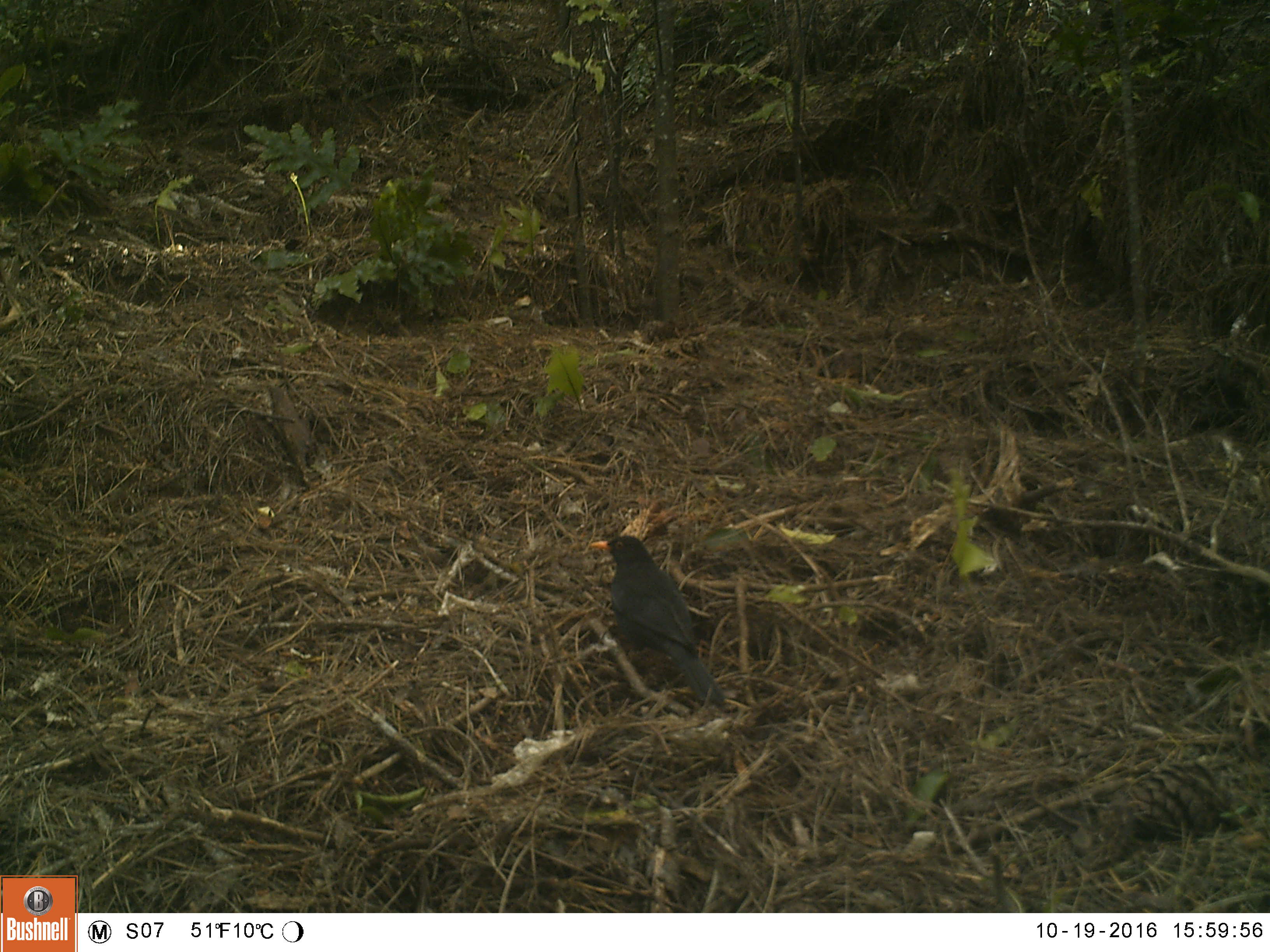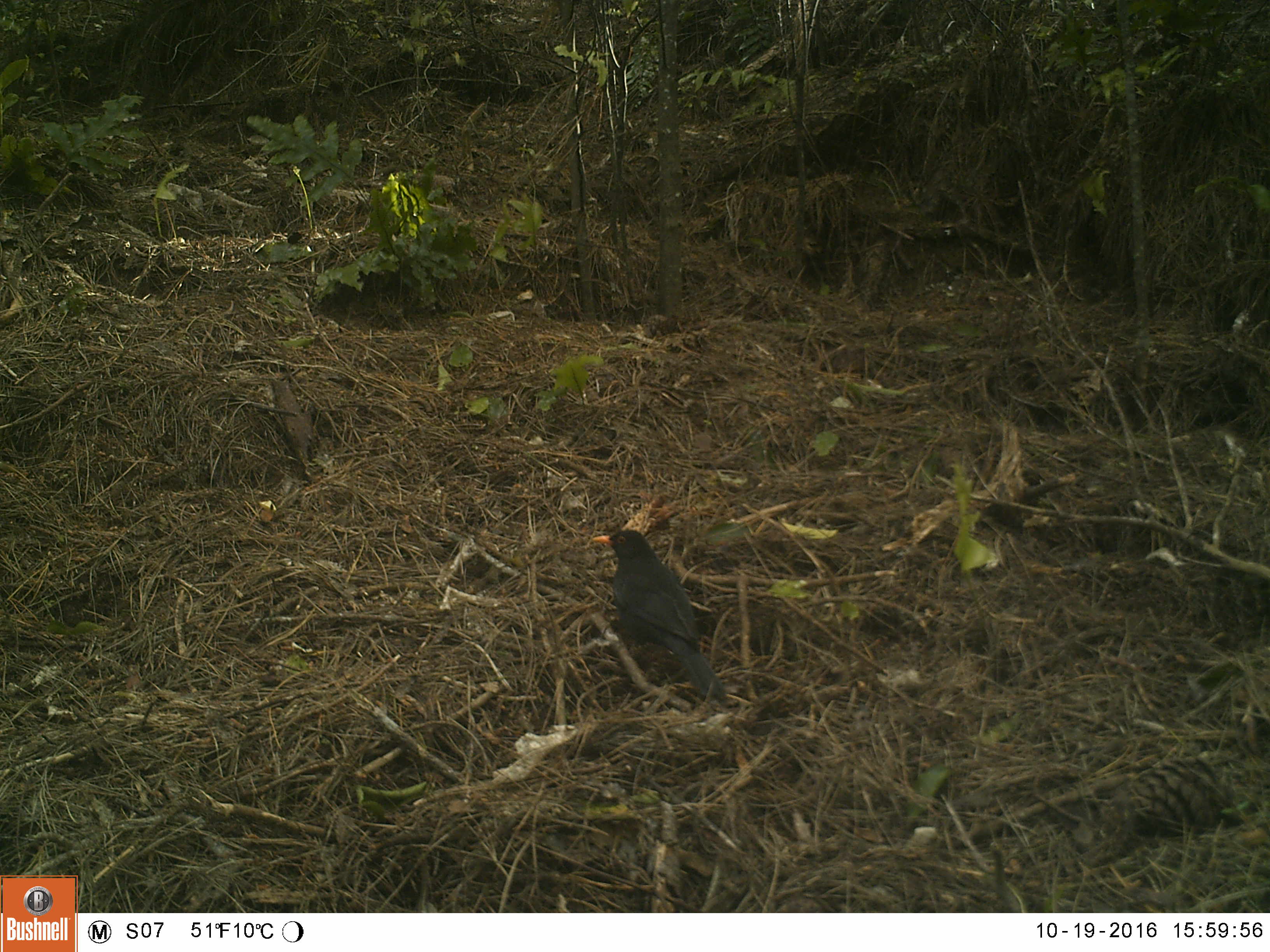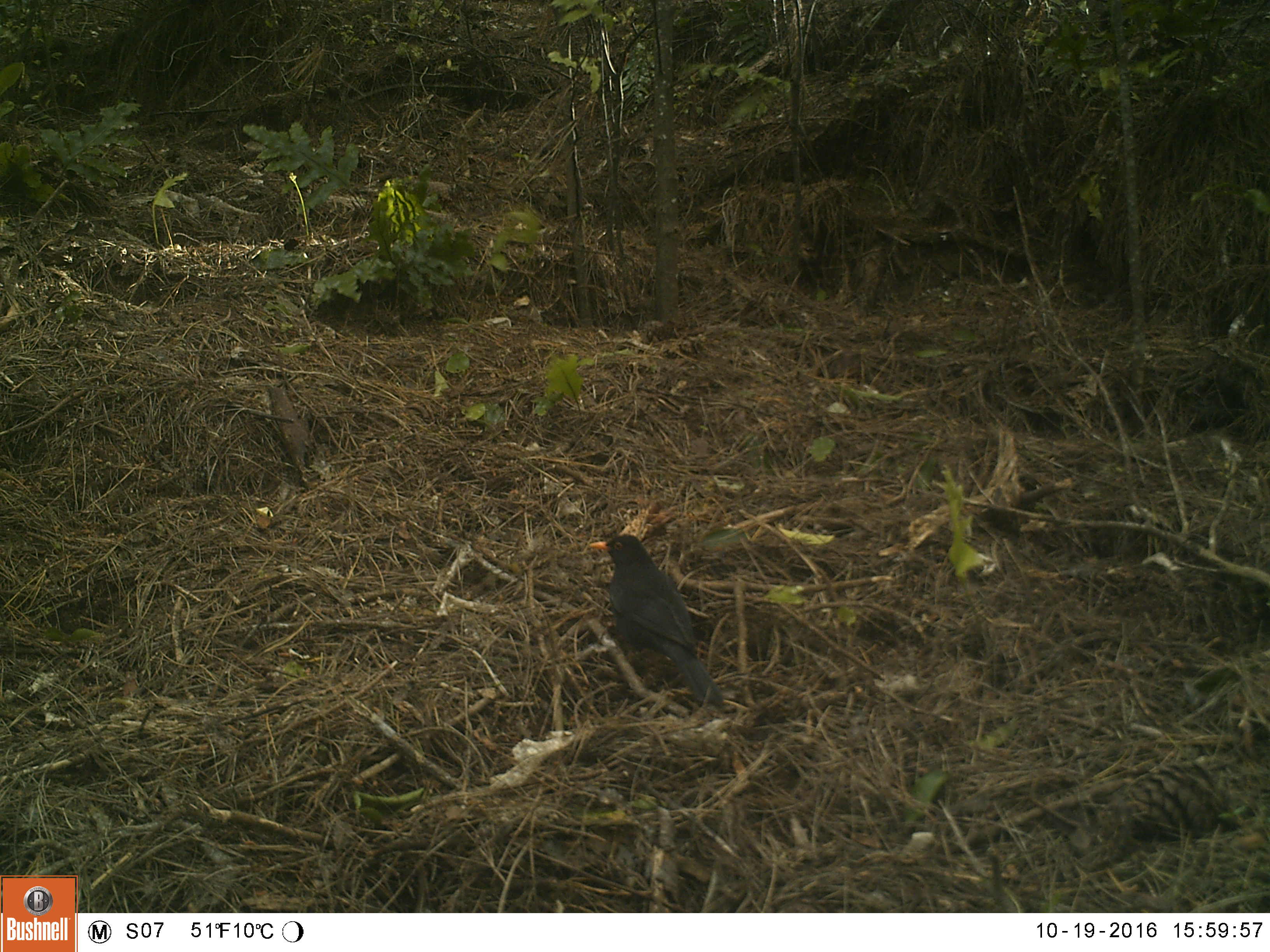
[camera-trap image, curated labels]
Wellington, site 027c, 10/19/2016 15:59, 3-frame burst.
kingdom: Animalia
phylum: Chordata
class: Aves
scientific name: Aves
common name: bird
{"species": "bird (Aves)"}